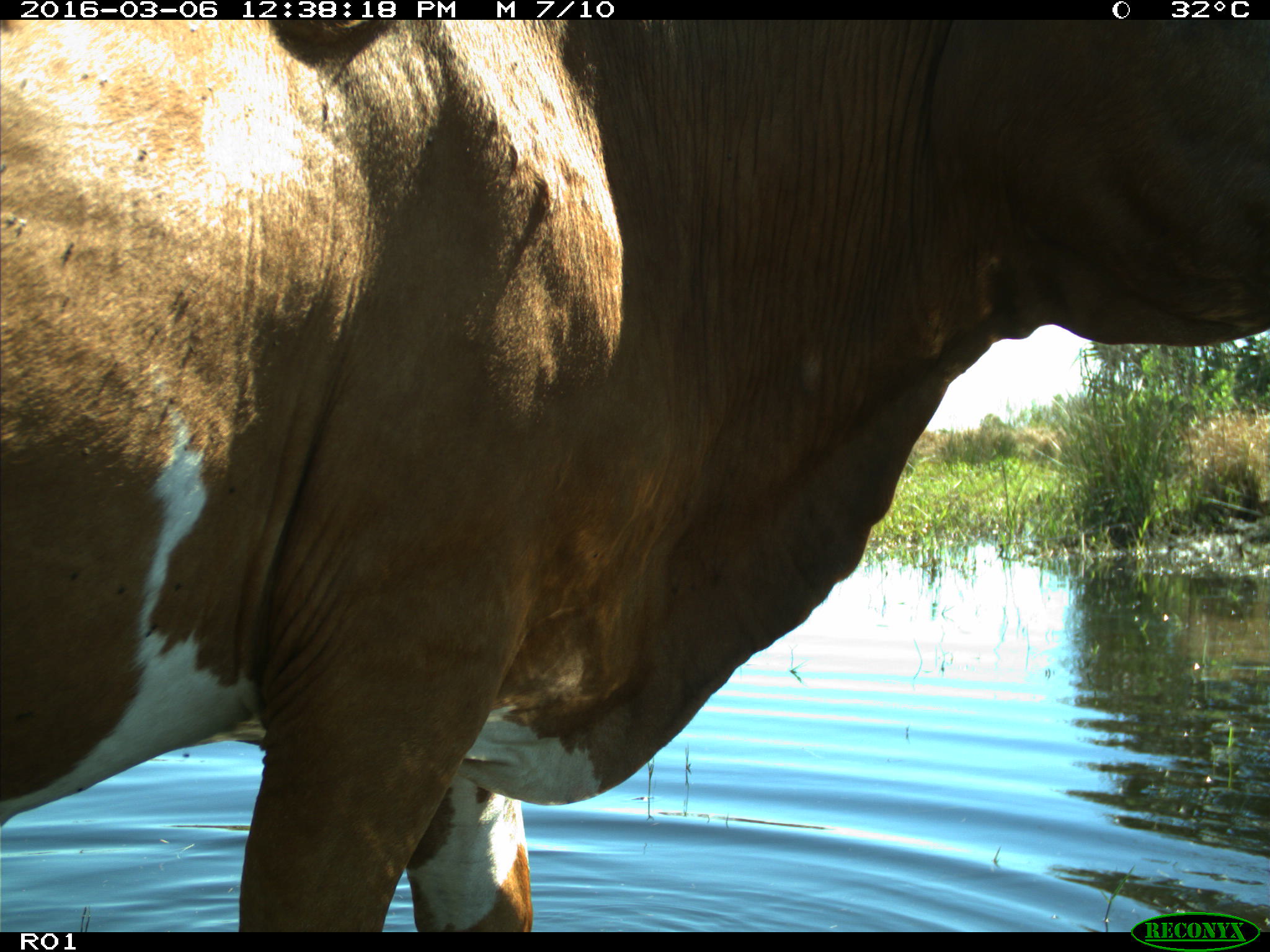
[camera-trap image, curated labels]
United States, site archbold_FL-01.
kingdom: Animalia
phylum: Chordata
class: Mammalia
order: Artiodactyla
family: Bovidae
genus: Bos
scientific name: Bos taurus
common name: domestic cow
Bos taurus (domestic cow).